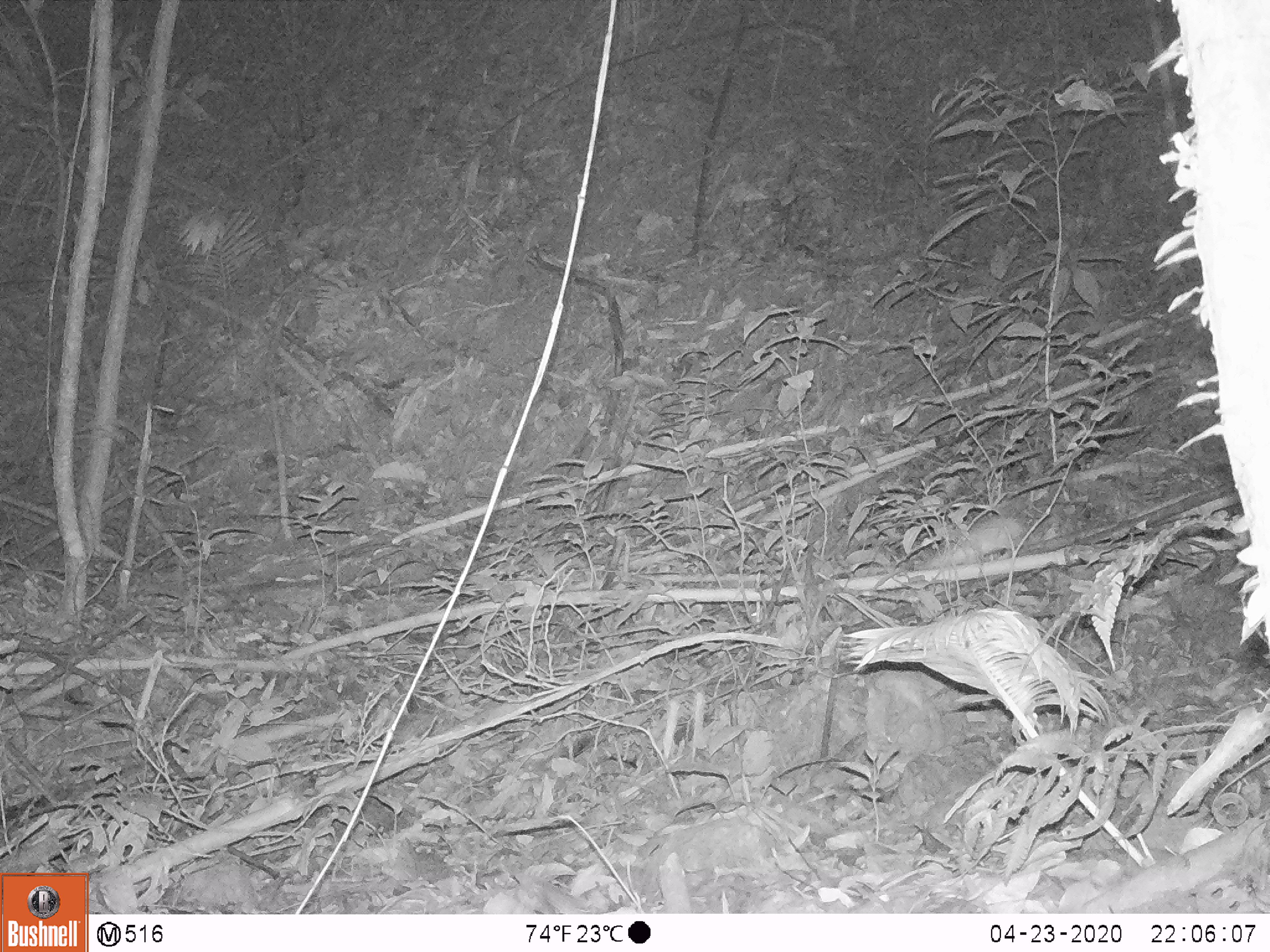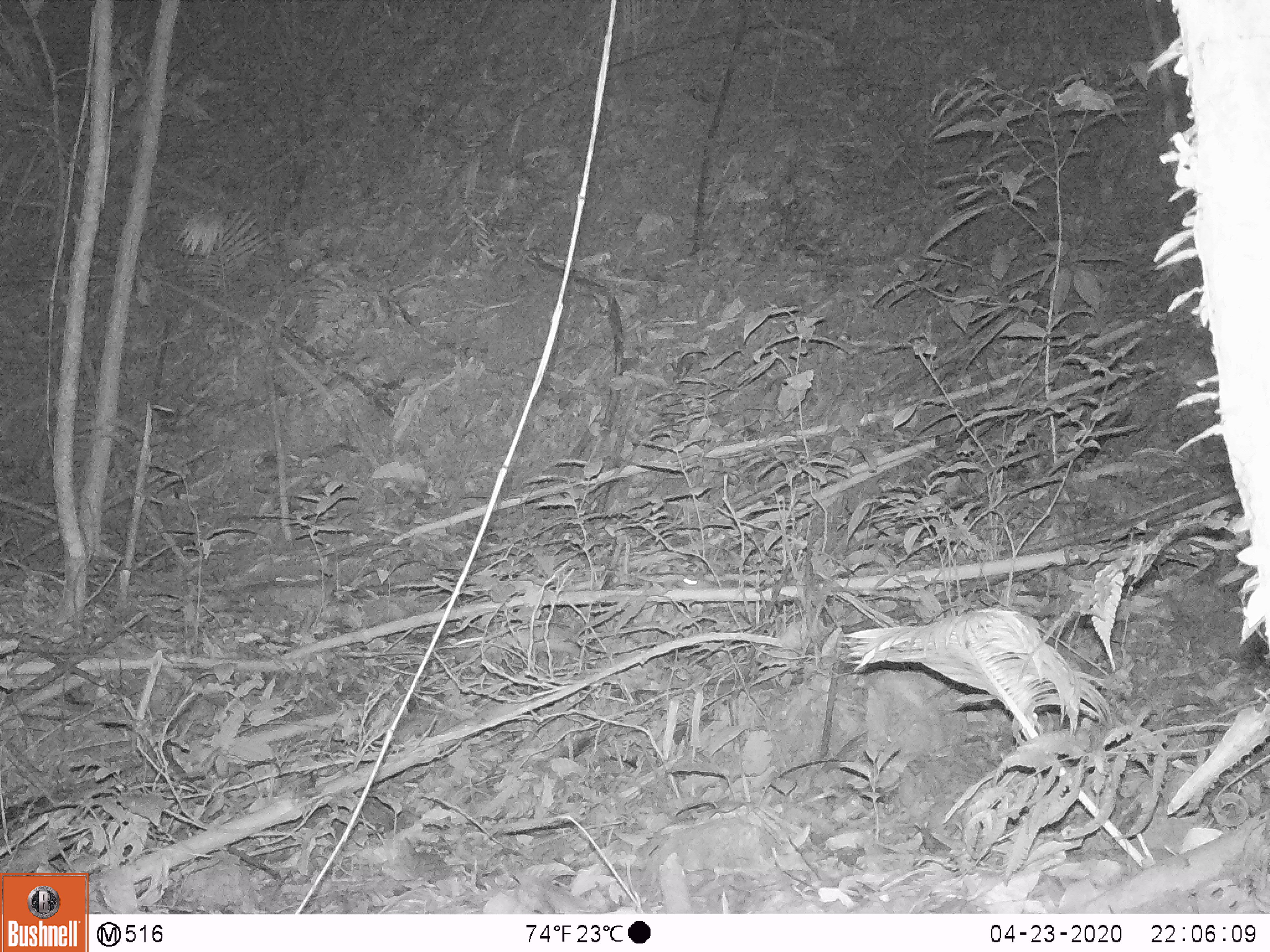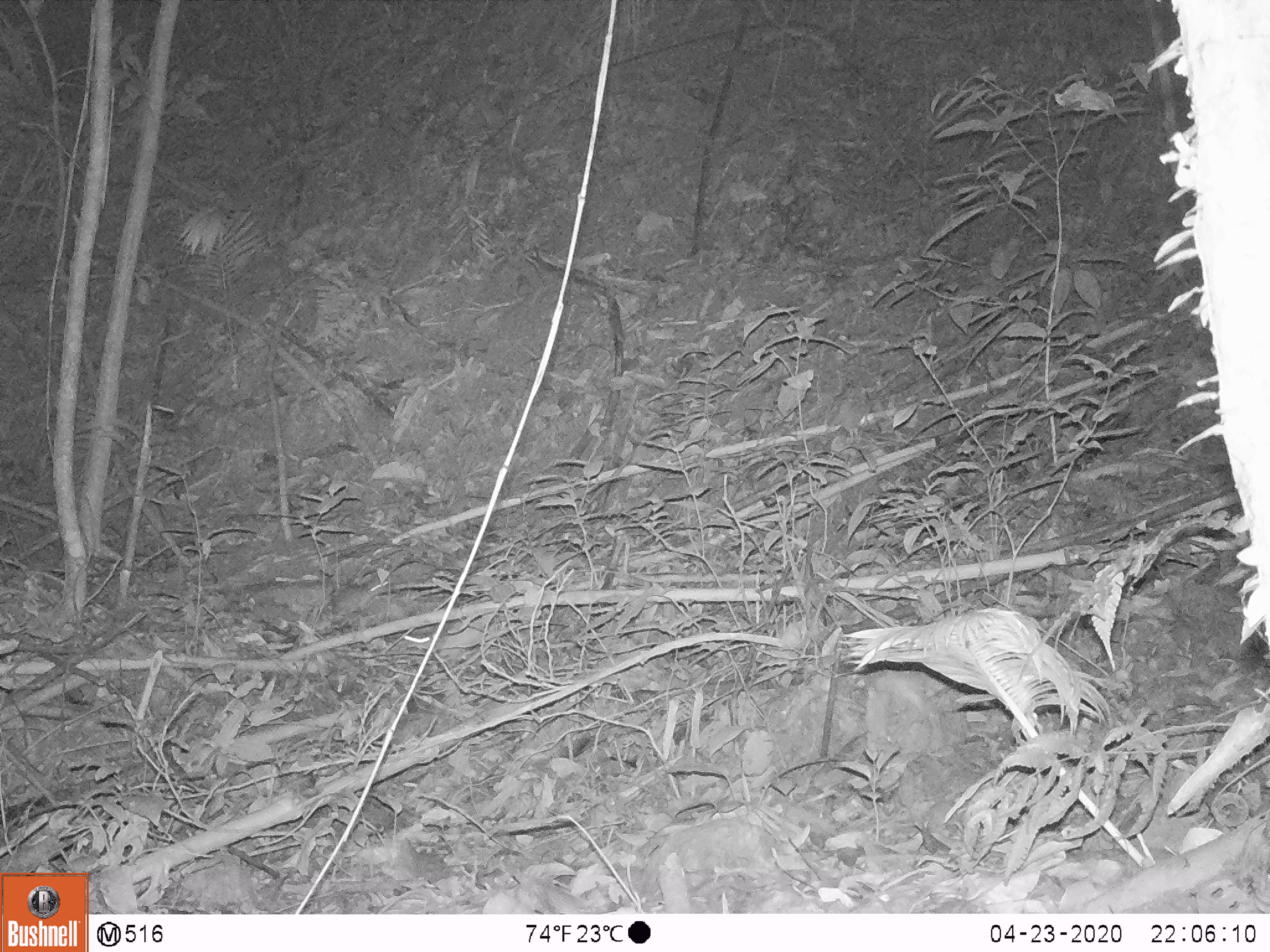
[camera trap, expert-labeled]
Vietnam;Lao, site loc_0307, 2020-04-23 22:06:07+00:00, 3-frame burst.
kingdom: Animalia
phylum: Chordata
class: Mammalia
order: Rodentia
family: Muridae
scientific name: Muridae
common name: old-world mice and rats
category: unidentified murid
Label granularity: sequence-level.